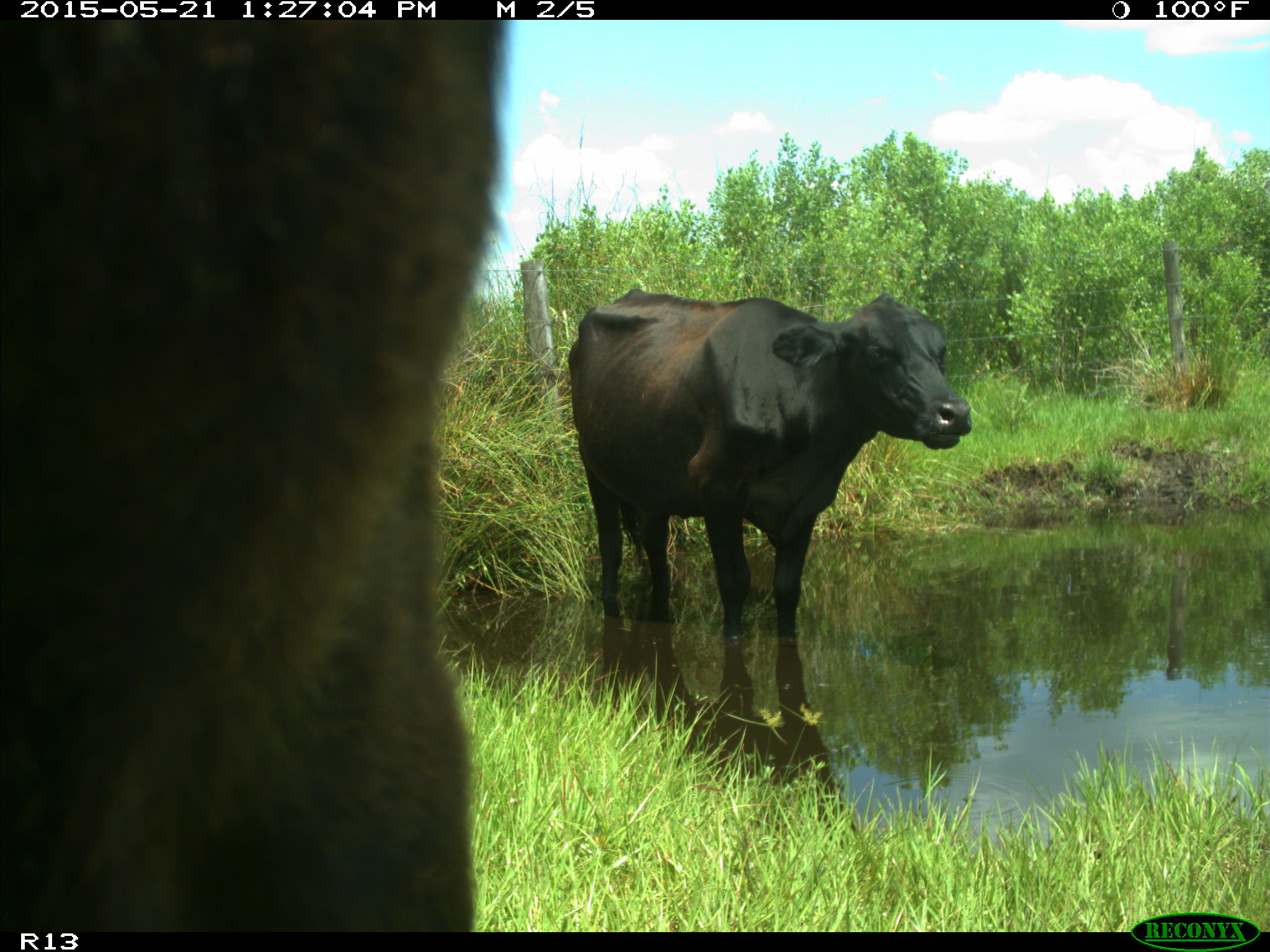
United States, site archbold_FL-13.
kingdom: Animalia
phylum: Chordata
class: Mammalia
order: Artiodactyla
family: Bovidae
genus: Bos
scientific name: Bos taurus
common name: domestic cow